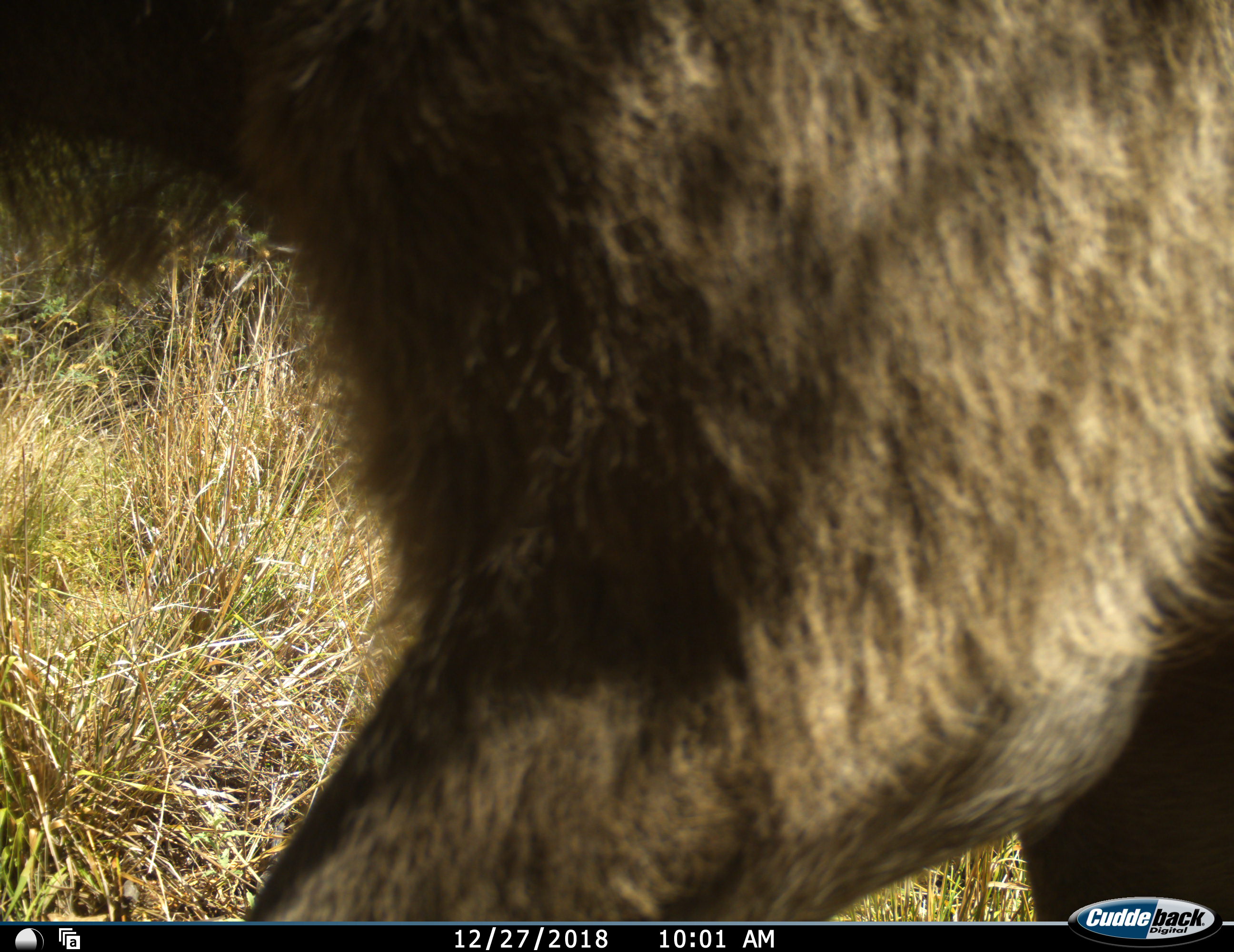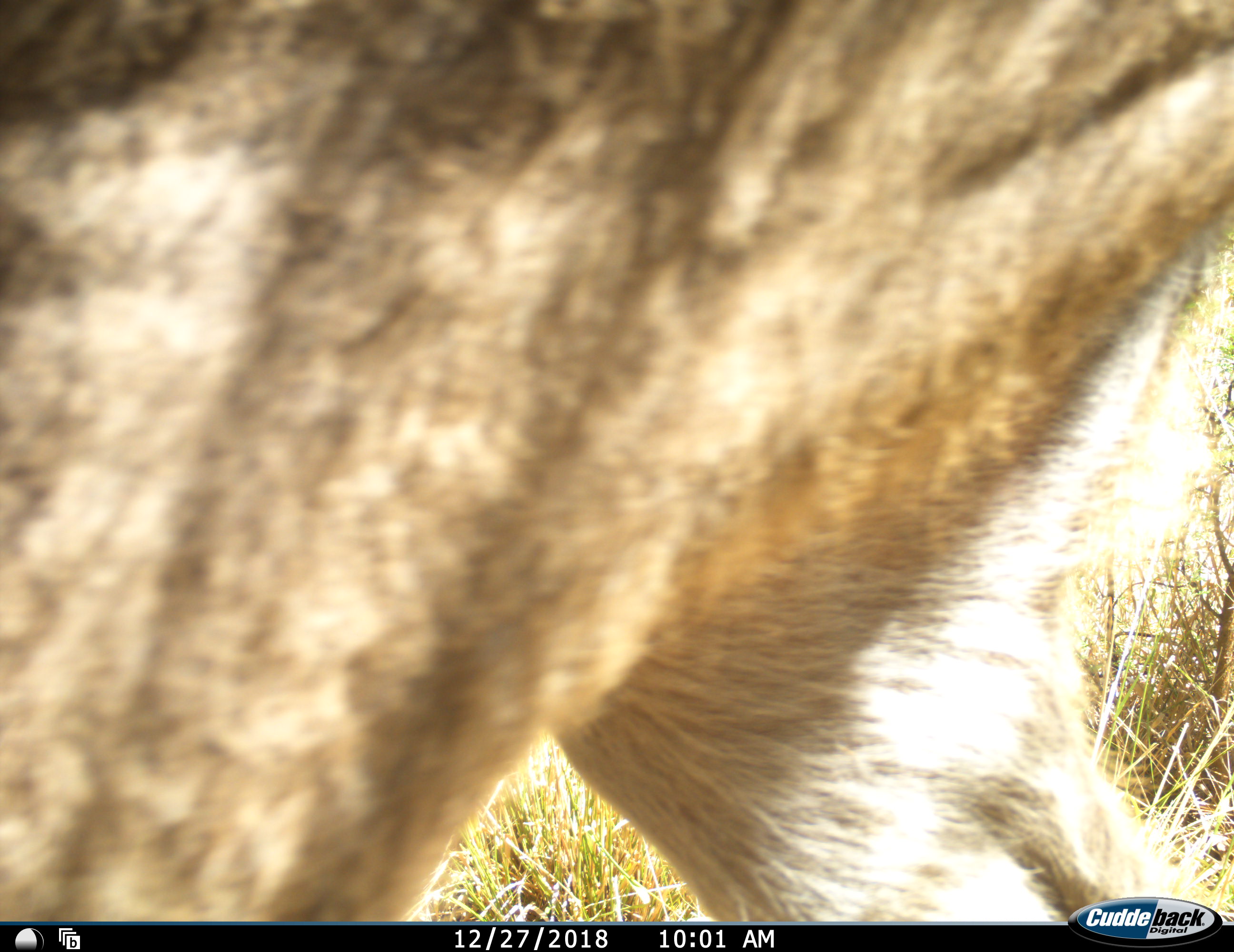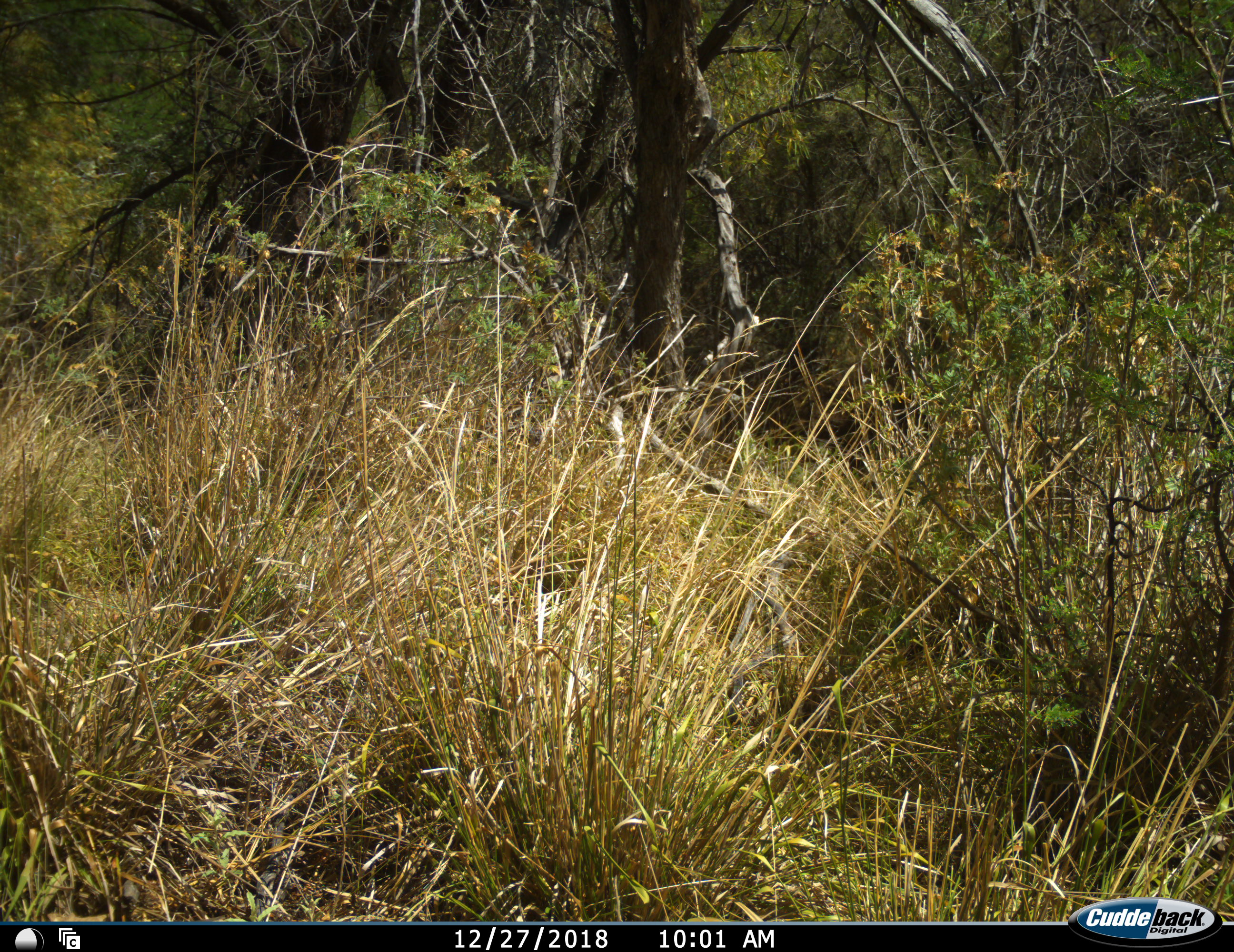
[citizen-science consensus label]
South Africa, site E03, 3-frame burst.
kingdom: Animalia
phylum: Chordata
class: Mammalia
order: Artiodactyla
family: Bovidae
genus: Tragelaphus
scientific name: Tragelaphus strepsiceros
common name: greater kudu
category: kudu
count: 1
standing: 0%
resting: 0%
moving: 100%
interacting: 0%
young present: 0%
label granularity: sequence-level